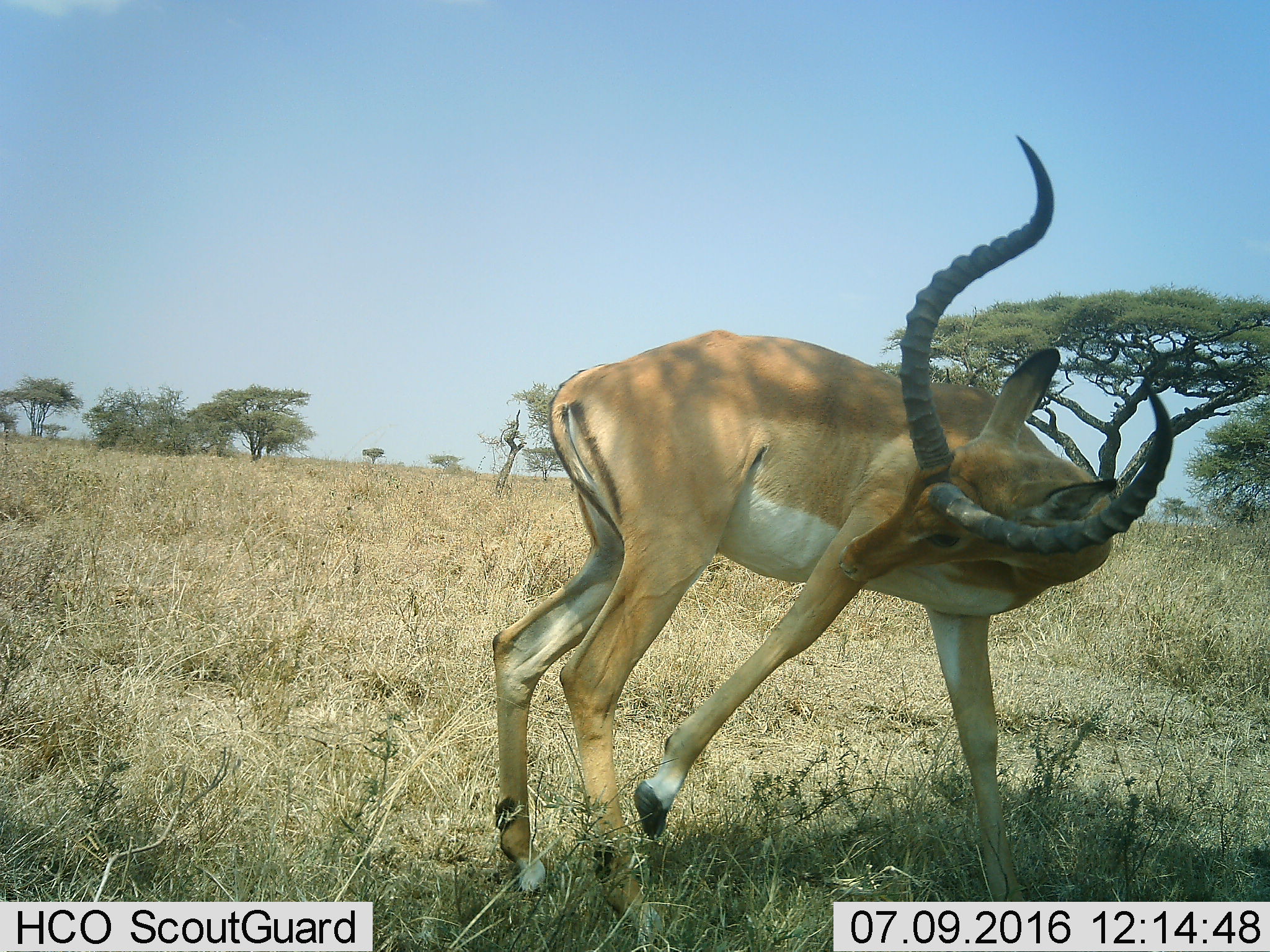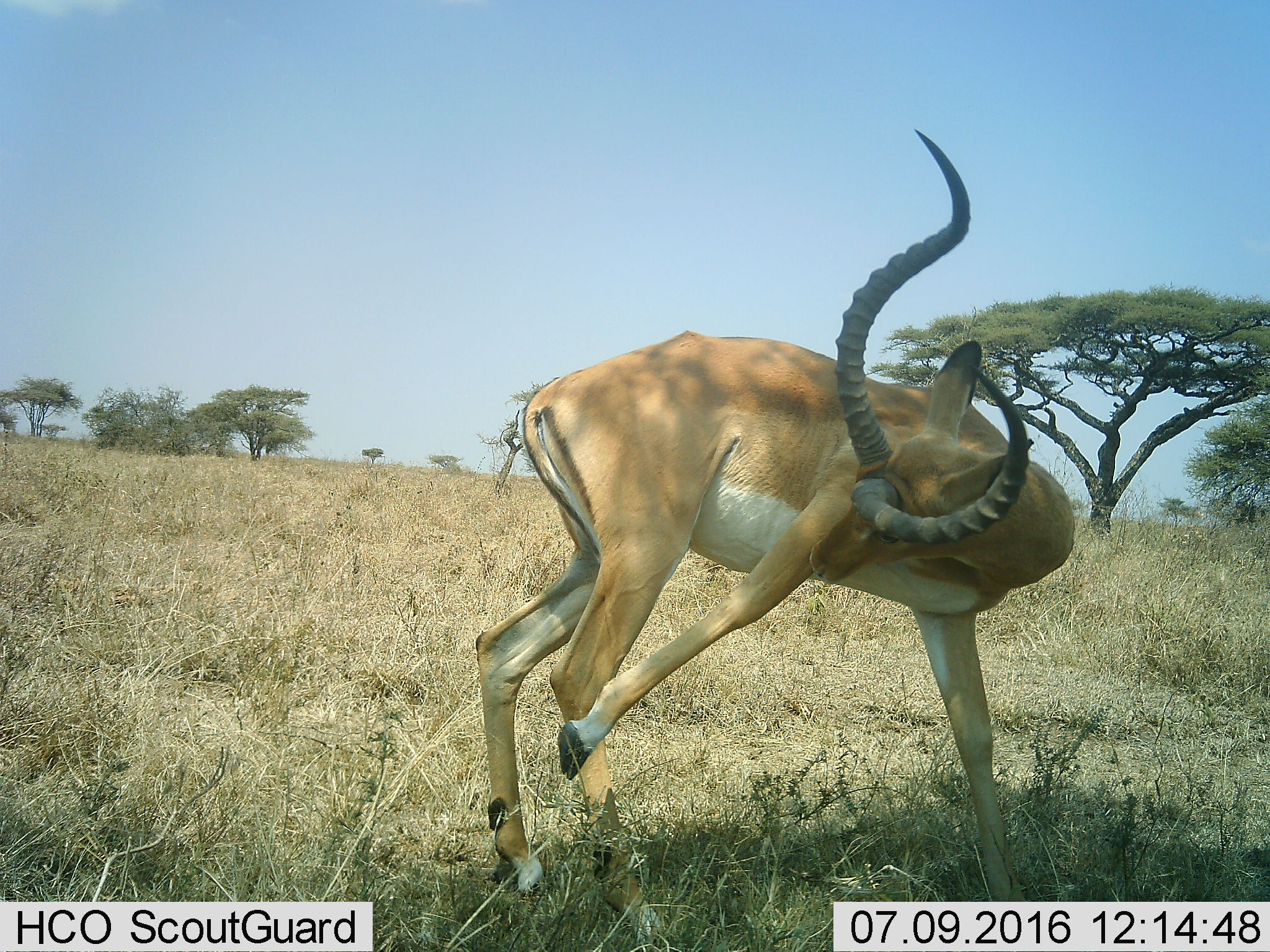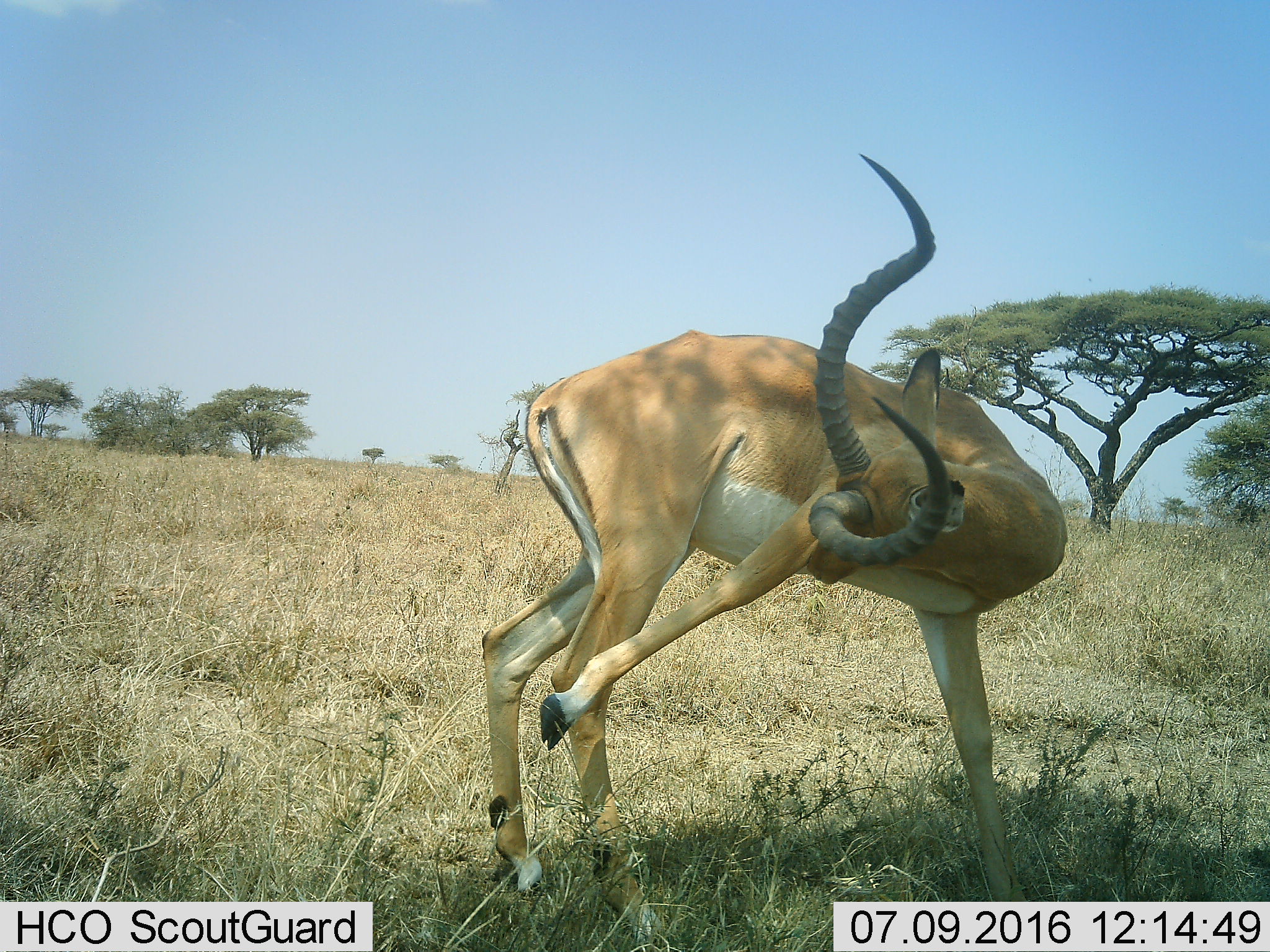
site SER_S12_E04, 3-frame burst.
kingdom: Animalia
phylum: Chordata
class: Mammalia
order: Artiodactyla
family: Bovidae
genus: Aepyceros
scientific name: Aepyceros melampus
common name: impala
Impala (Aepyceros melampus), count 1. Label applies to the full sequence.